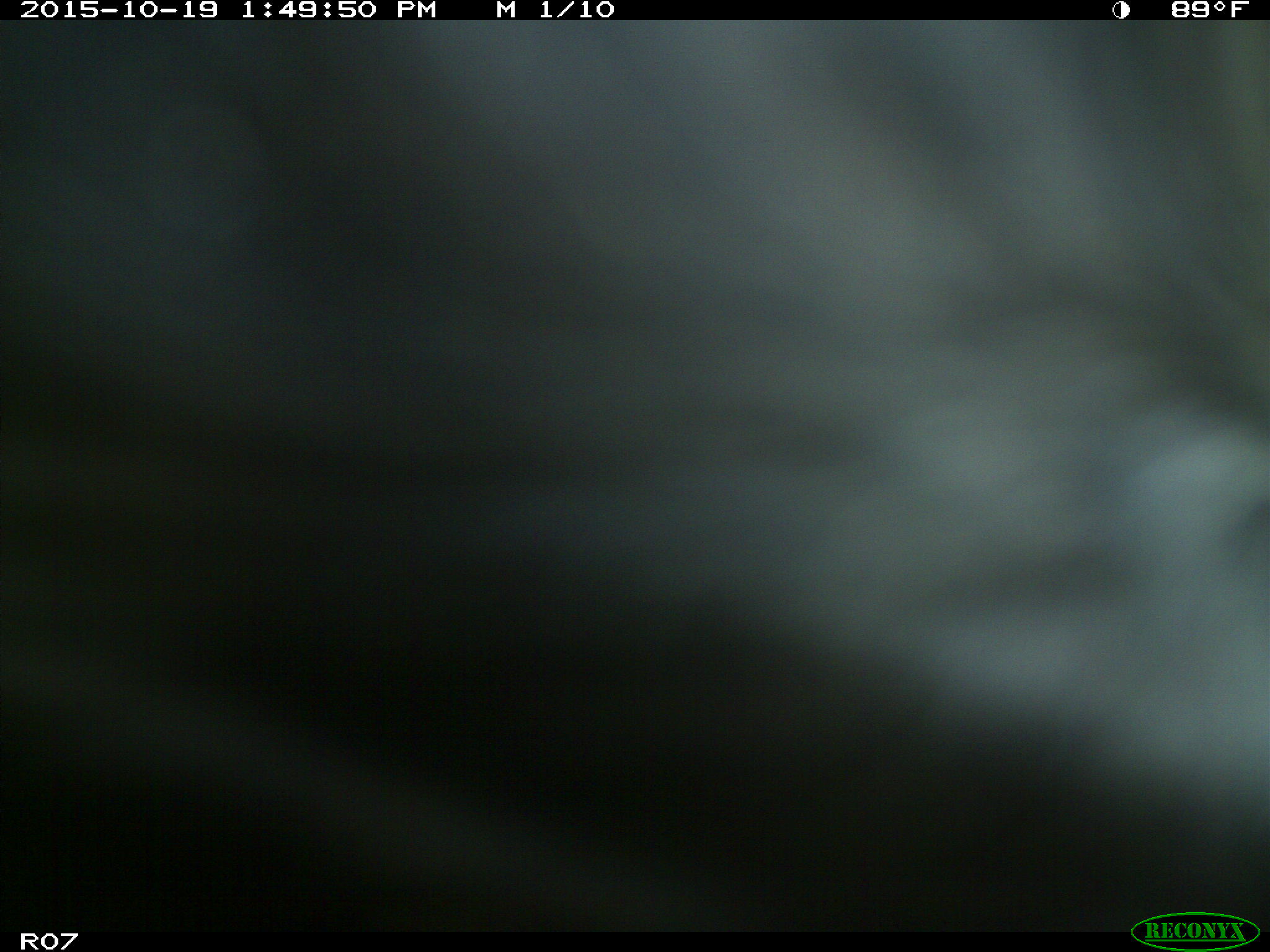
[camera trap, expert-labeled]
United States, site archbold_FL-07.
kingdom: Animalia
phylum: Chordata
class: Mammalia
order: Artiodactyla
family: Bovidae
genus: Bos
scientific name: Bos taurus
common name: domestic cow